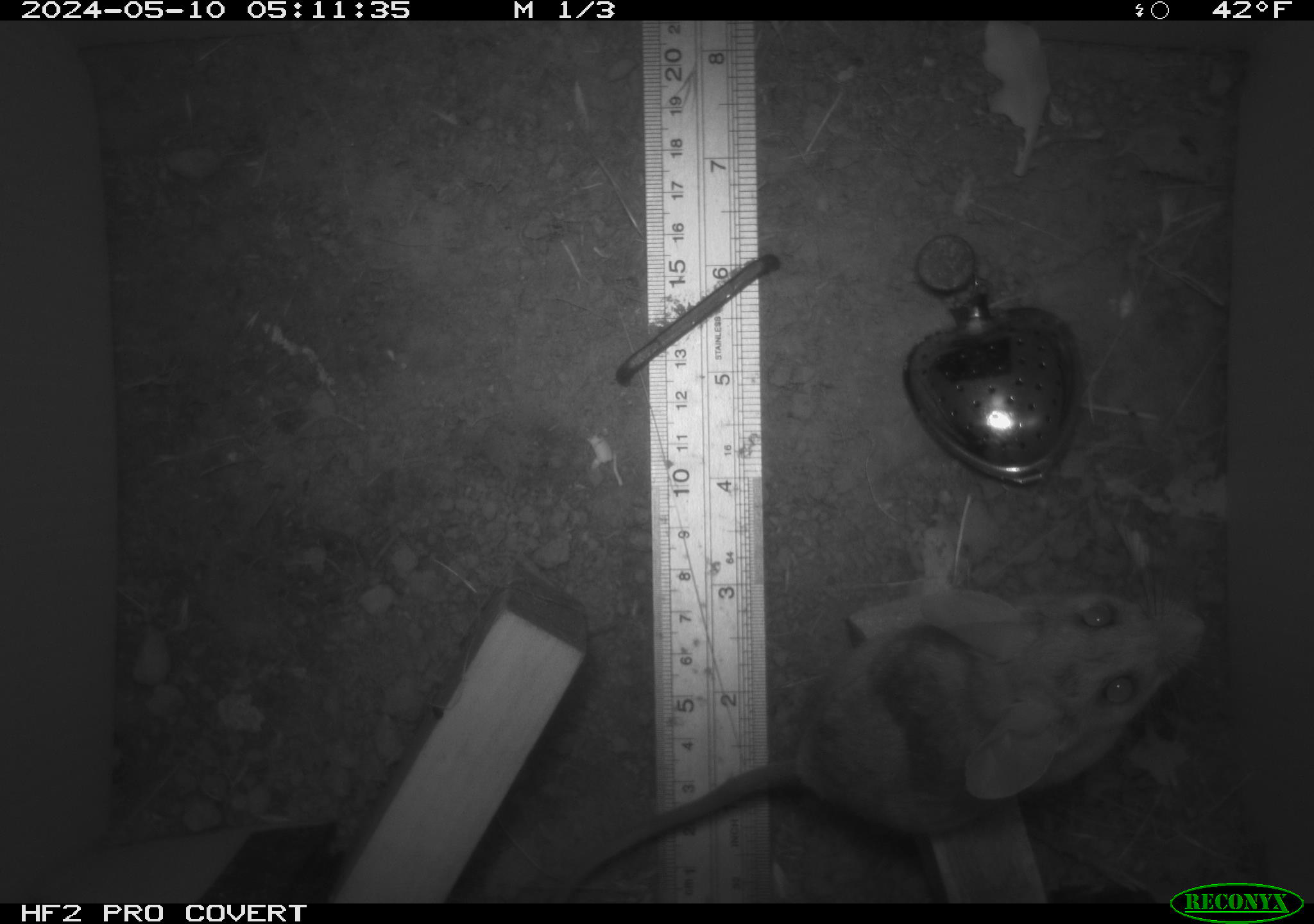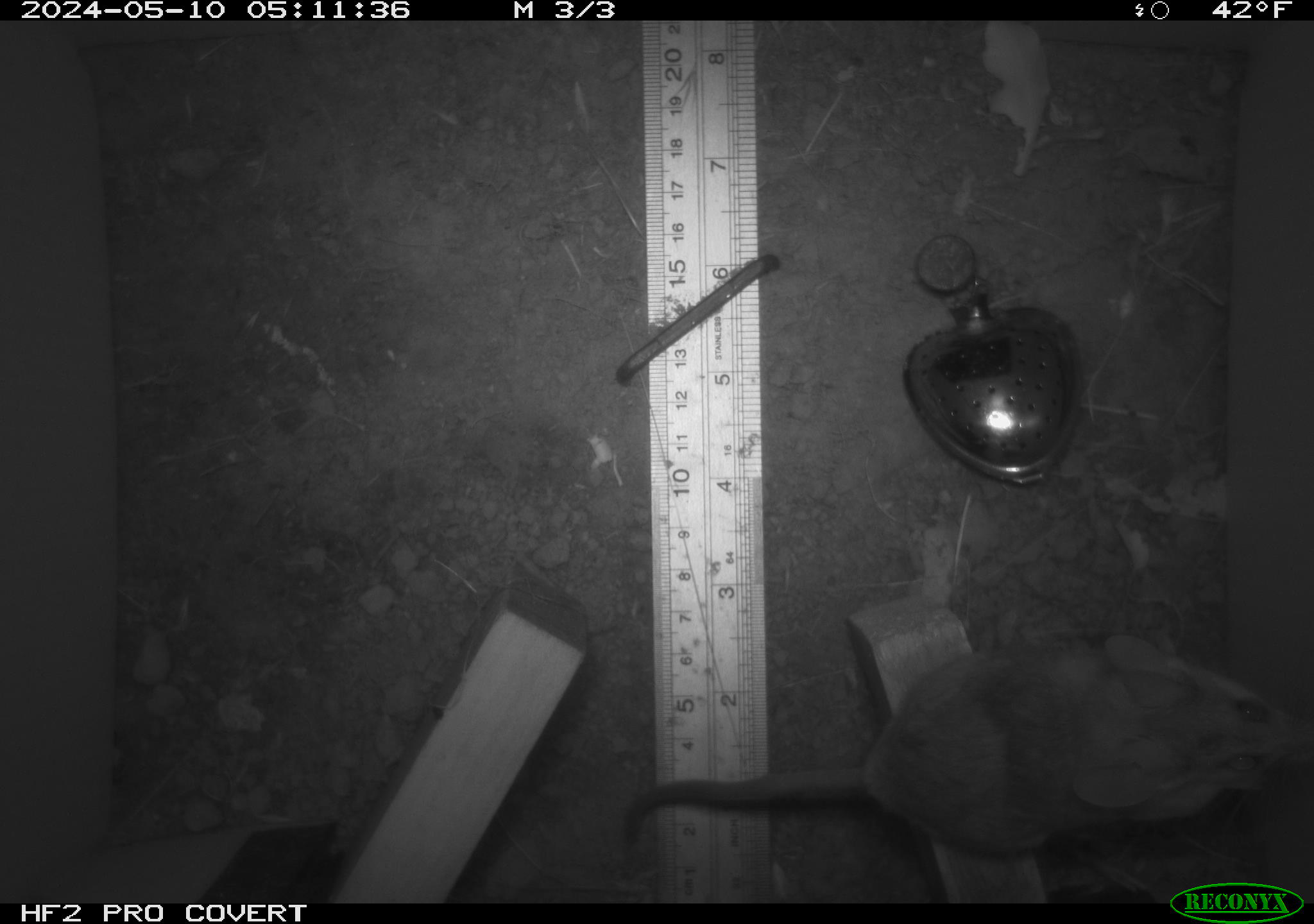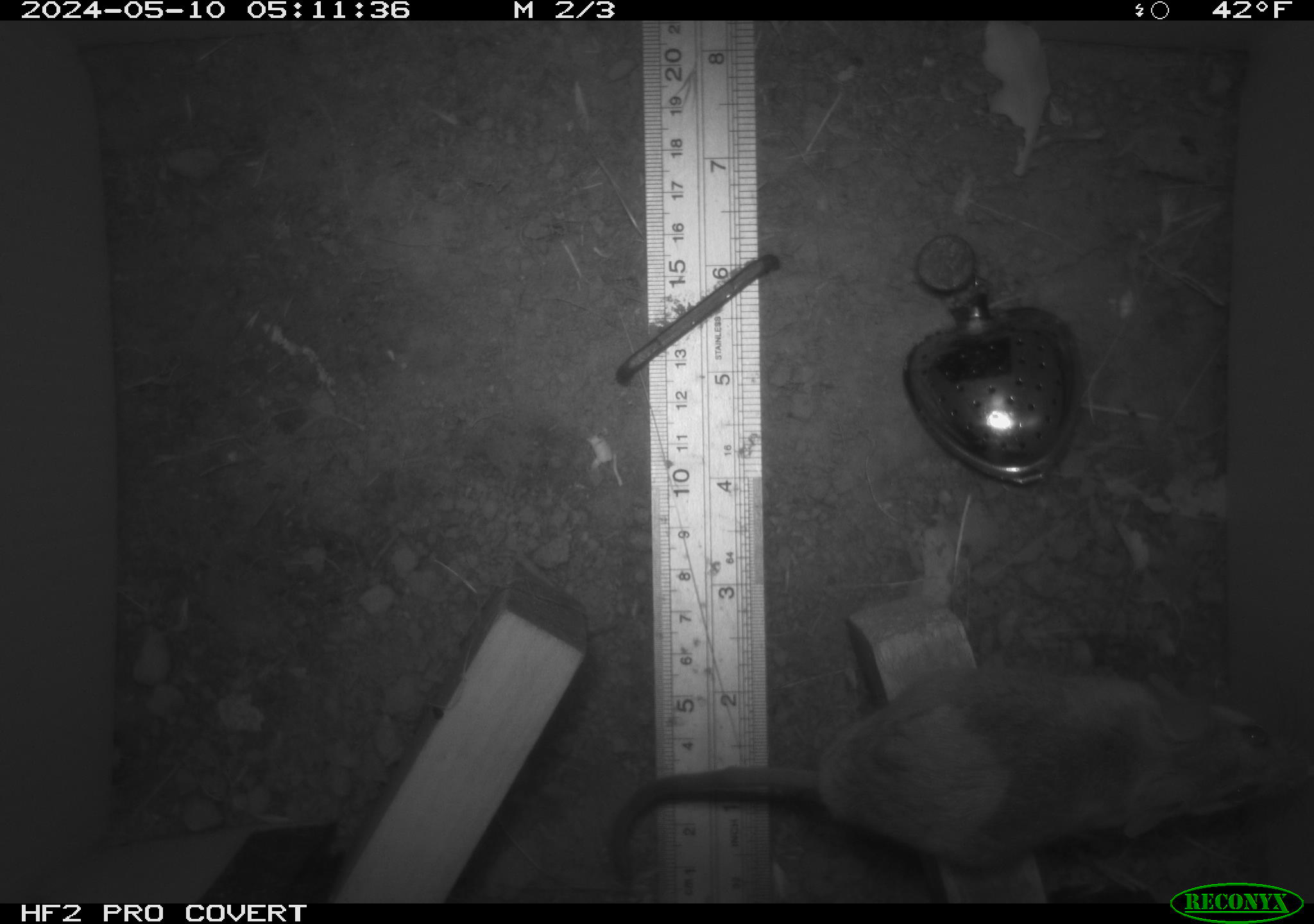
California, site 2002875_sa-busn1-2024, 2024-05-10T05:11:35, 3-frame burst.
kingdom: Animalia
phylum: Chordata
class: Mammalia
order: Rodentia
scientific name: Rodentia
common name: rodent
Rodent (Rodentia).